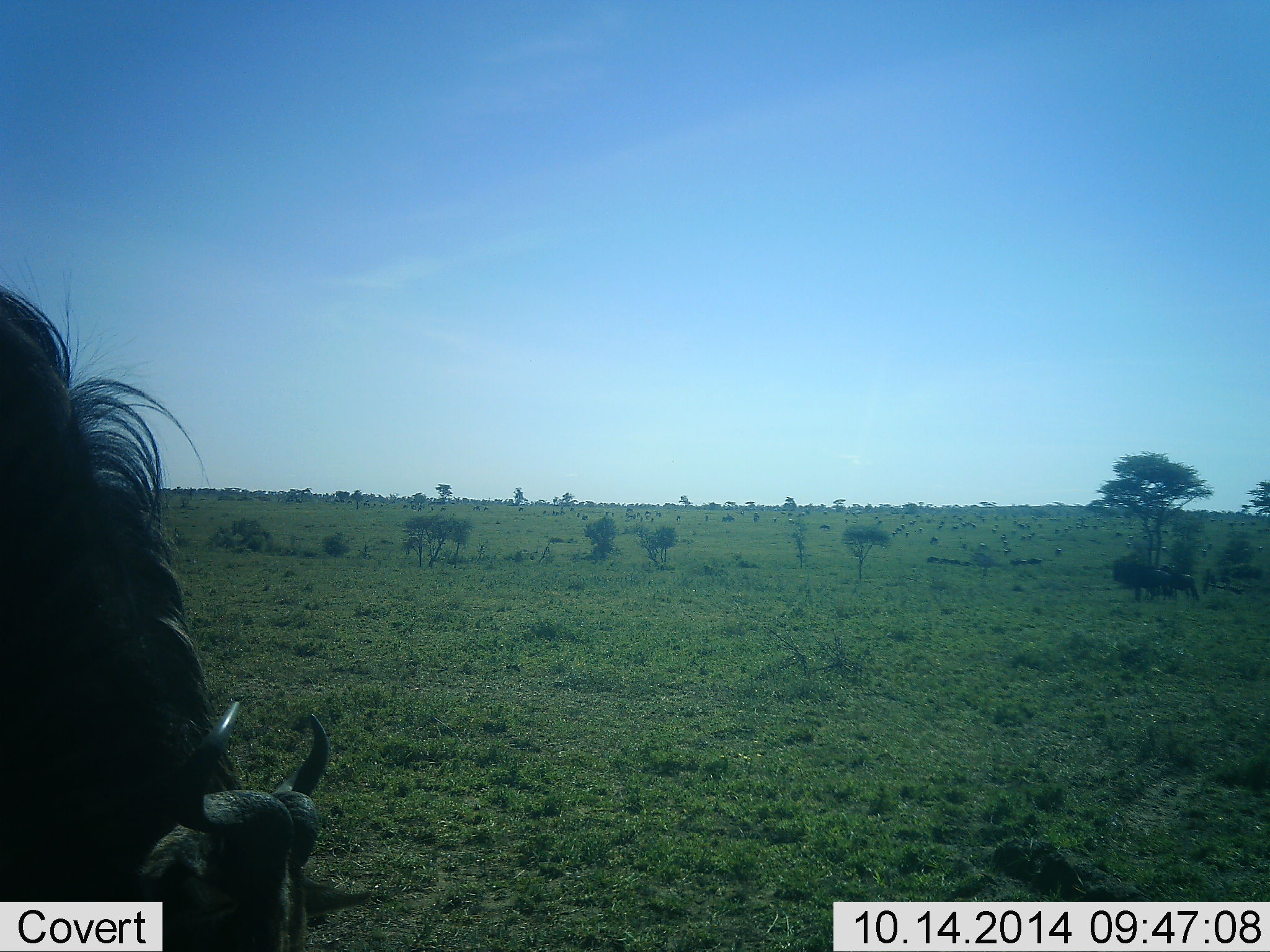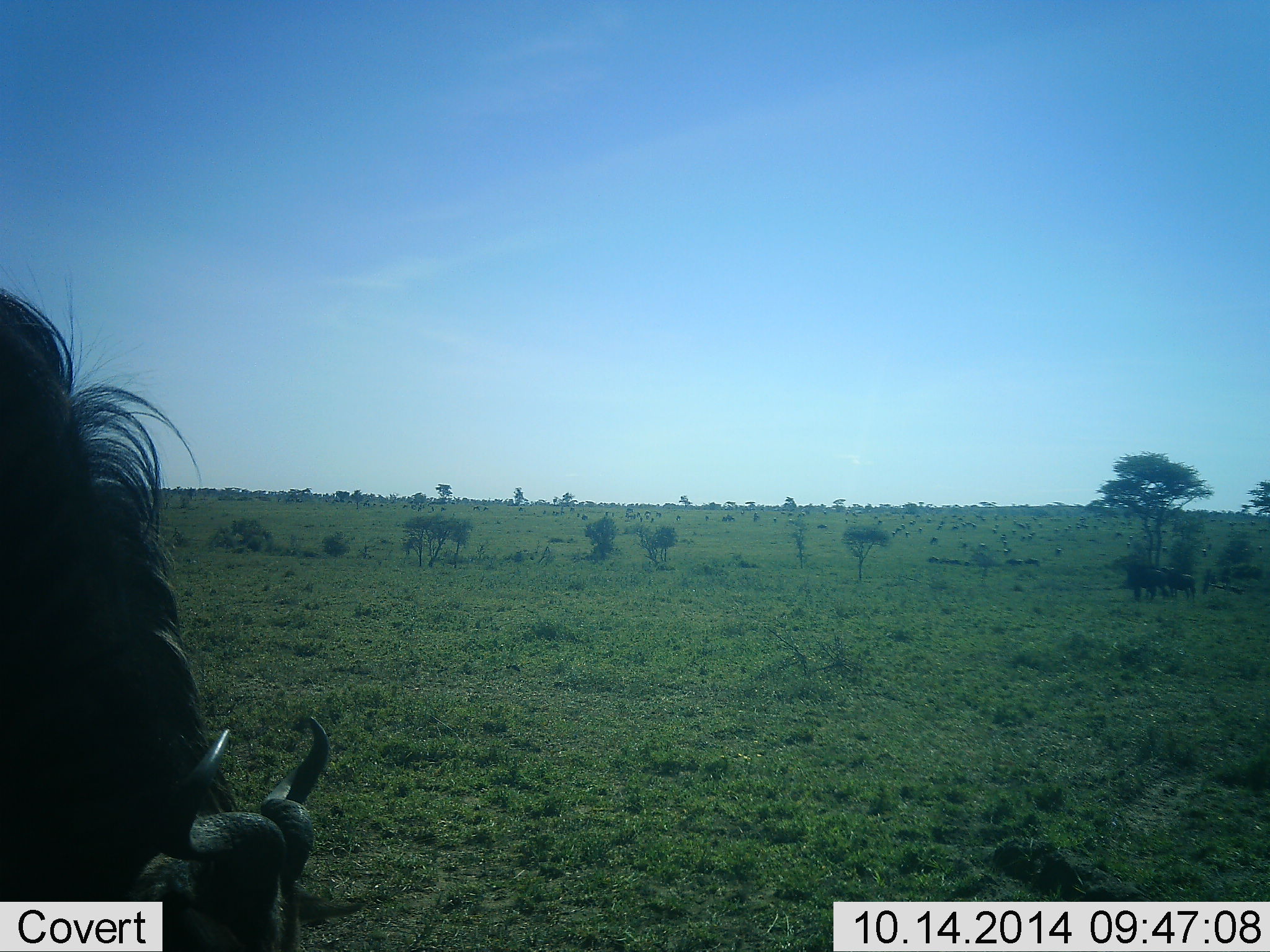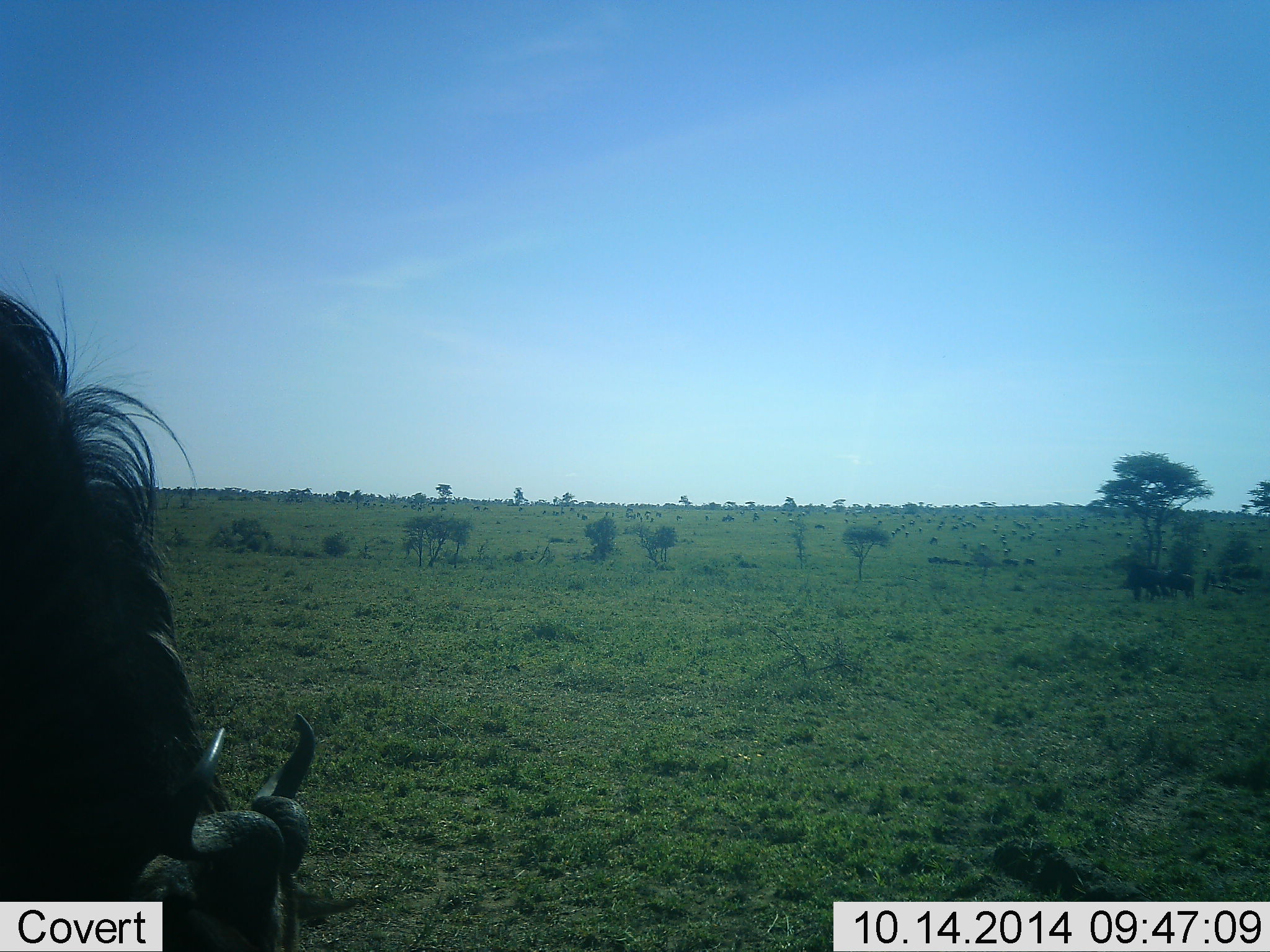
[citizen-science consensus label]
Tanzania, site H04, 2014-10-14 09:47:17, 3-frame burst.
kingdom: Animalia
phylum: Chordata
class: Mammalia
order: Artiodactyla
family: Bovidae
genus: Connochaetes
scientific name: Connochaetes taurinus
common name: blue wildebeest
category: wildebeest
Wildebeest (blue wildebeest) (Connochaetes taurinus), count 1. Behavior (volunteer vote fractions): standing 10%, resting 0%, moving 0%, interacting 0%. Young present (vote fraction): 0%. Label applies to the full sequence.